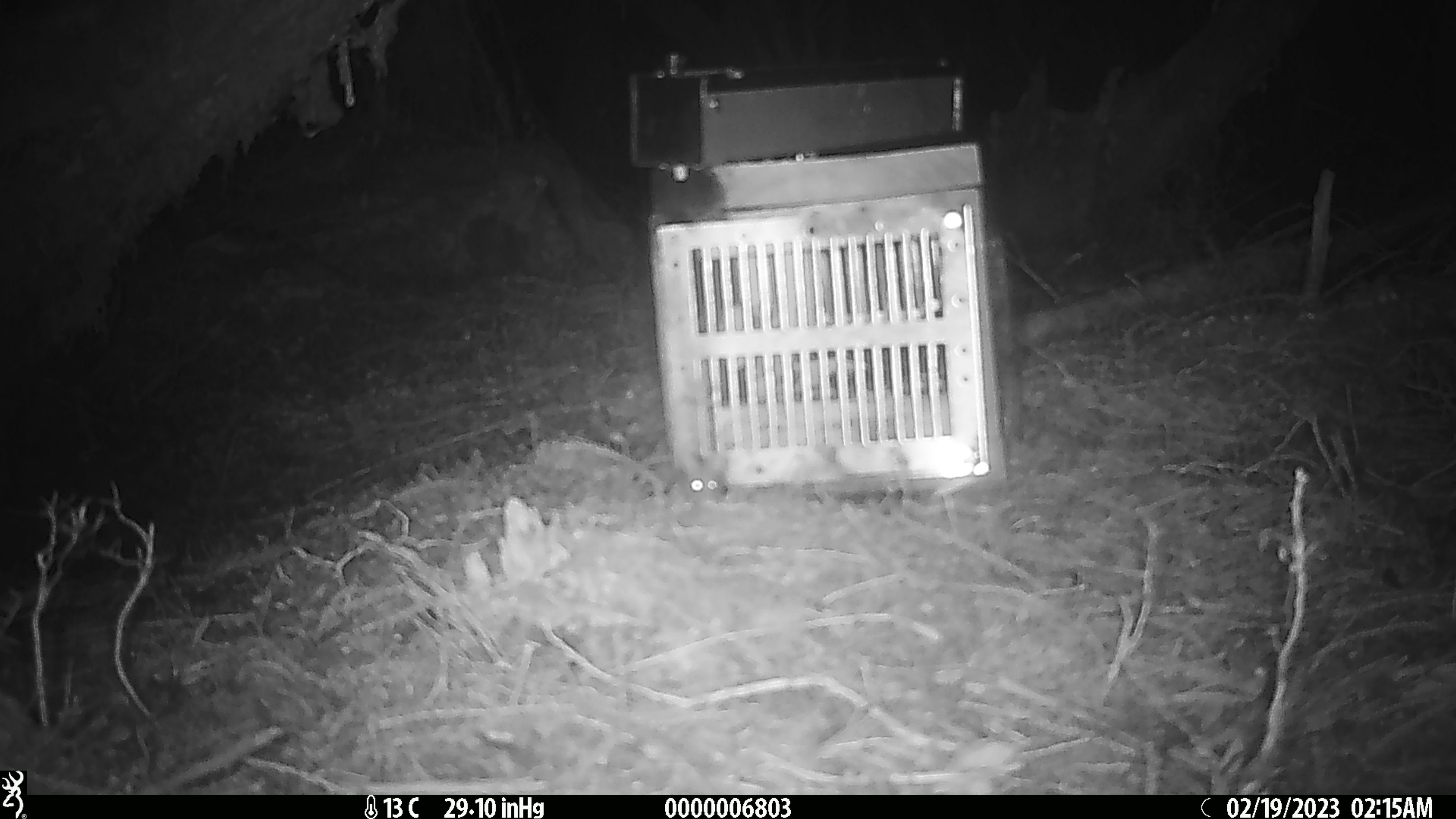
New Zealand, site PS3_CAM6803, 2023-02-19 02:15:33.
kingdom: Animalia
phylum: Chordata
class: Mammalia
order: Rodentia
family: Muridae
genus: Mus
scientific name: Mus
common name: mouse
Mouse (Mus).